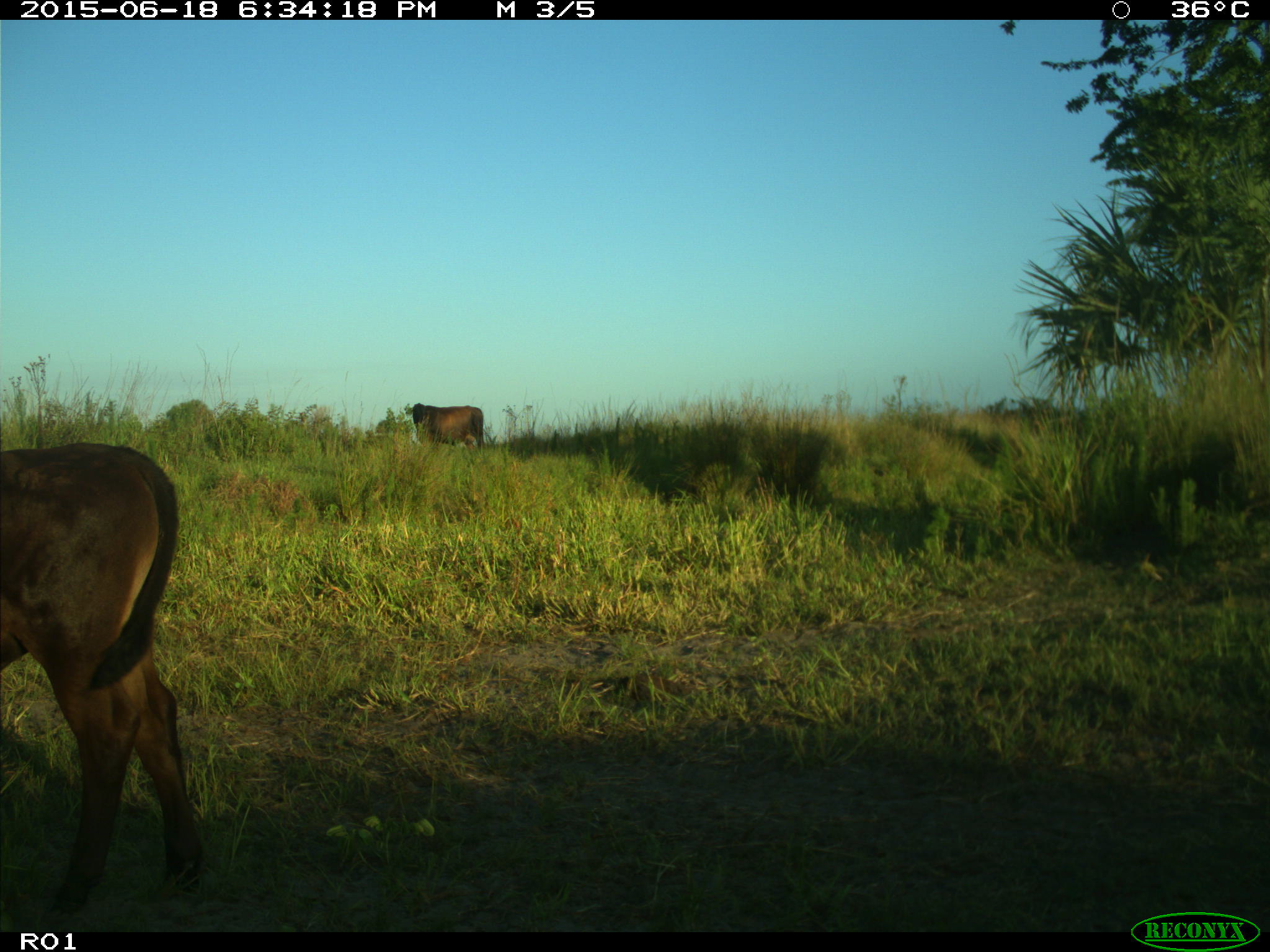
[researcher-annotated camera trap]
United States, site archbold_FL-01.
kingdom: Animalia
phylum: Chordata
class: Mammalia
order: Artiodactyla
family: Bovidae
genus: Bos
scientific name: Bos taurus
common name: domestic cow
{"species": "Bos taurus (domestic cow)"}